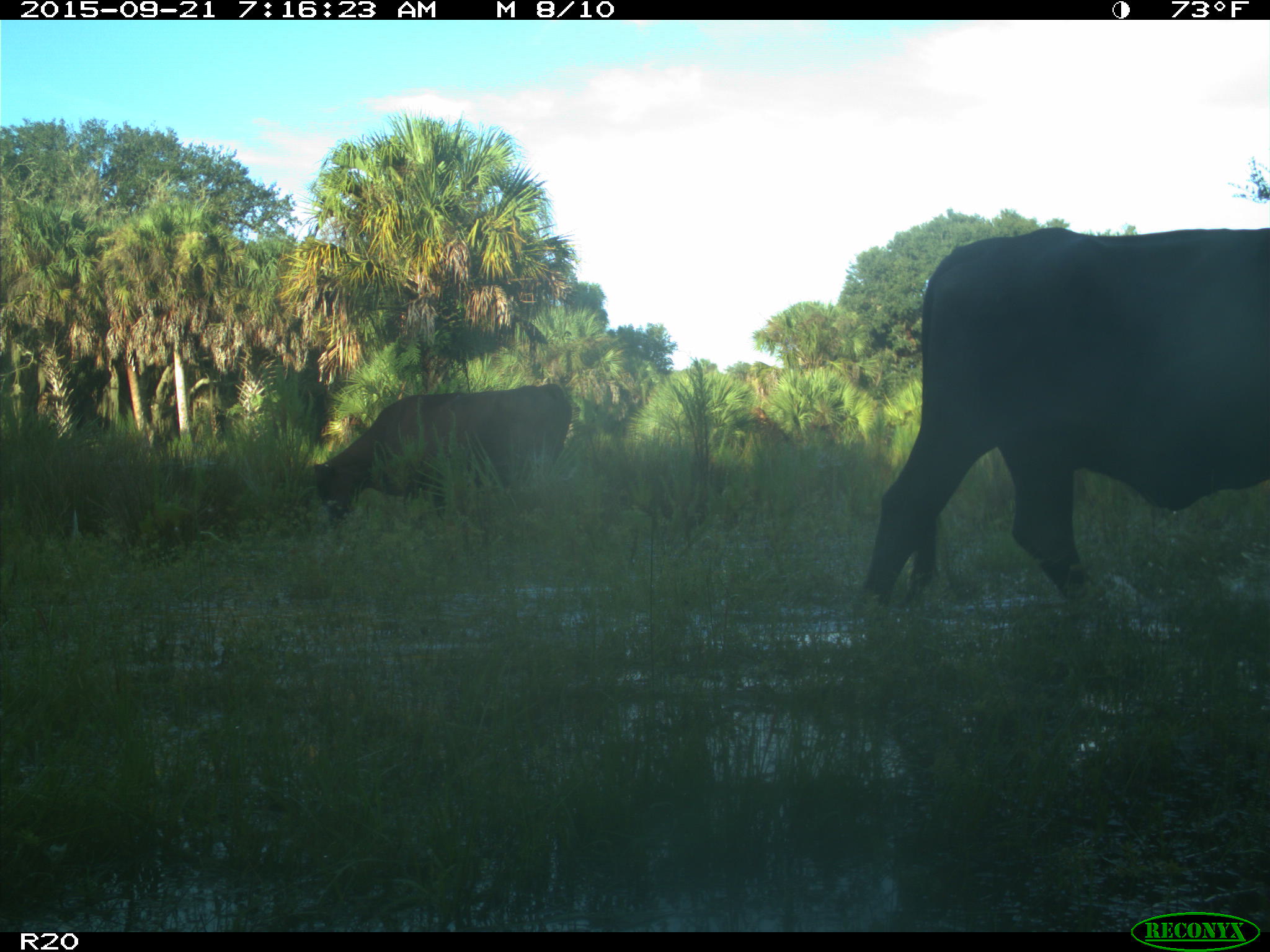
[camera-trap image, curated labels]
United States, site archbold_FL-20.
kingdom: Animalia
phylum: Chordata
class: Mammalia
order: Artiodactyla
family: Bovidae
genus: Bos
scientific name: Bos taurus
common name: domestic cow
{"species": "Bos taurus (domestic cow)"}